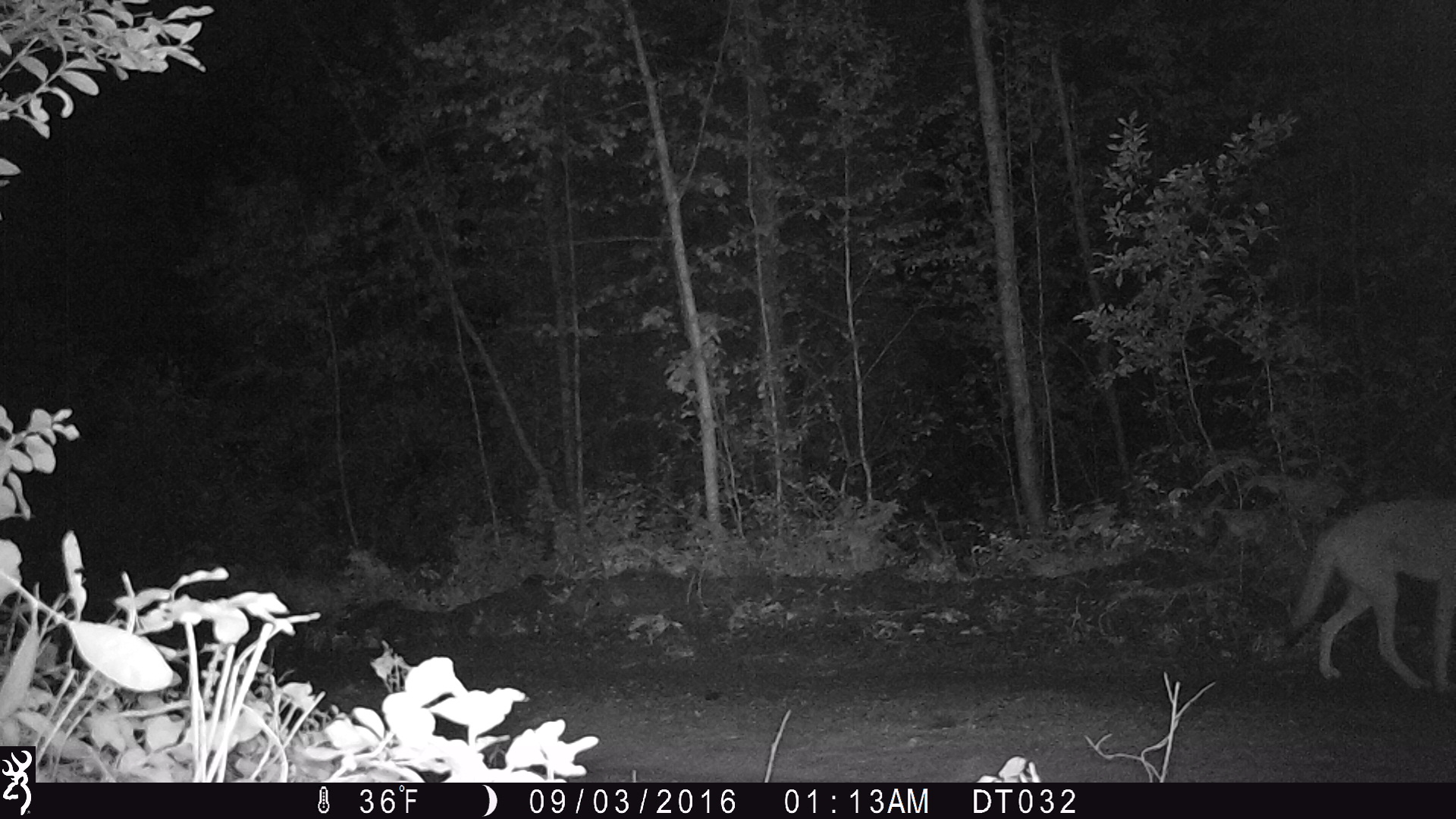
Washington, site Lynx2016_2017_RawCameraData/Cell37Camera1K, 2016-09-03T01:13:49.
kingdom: Animalia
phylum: Chordata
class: Mammalia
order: Carnivora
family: Canidae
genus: Canis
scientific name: Canis latrans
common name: coyote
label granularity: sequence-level